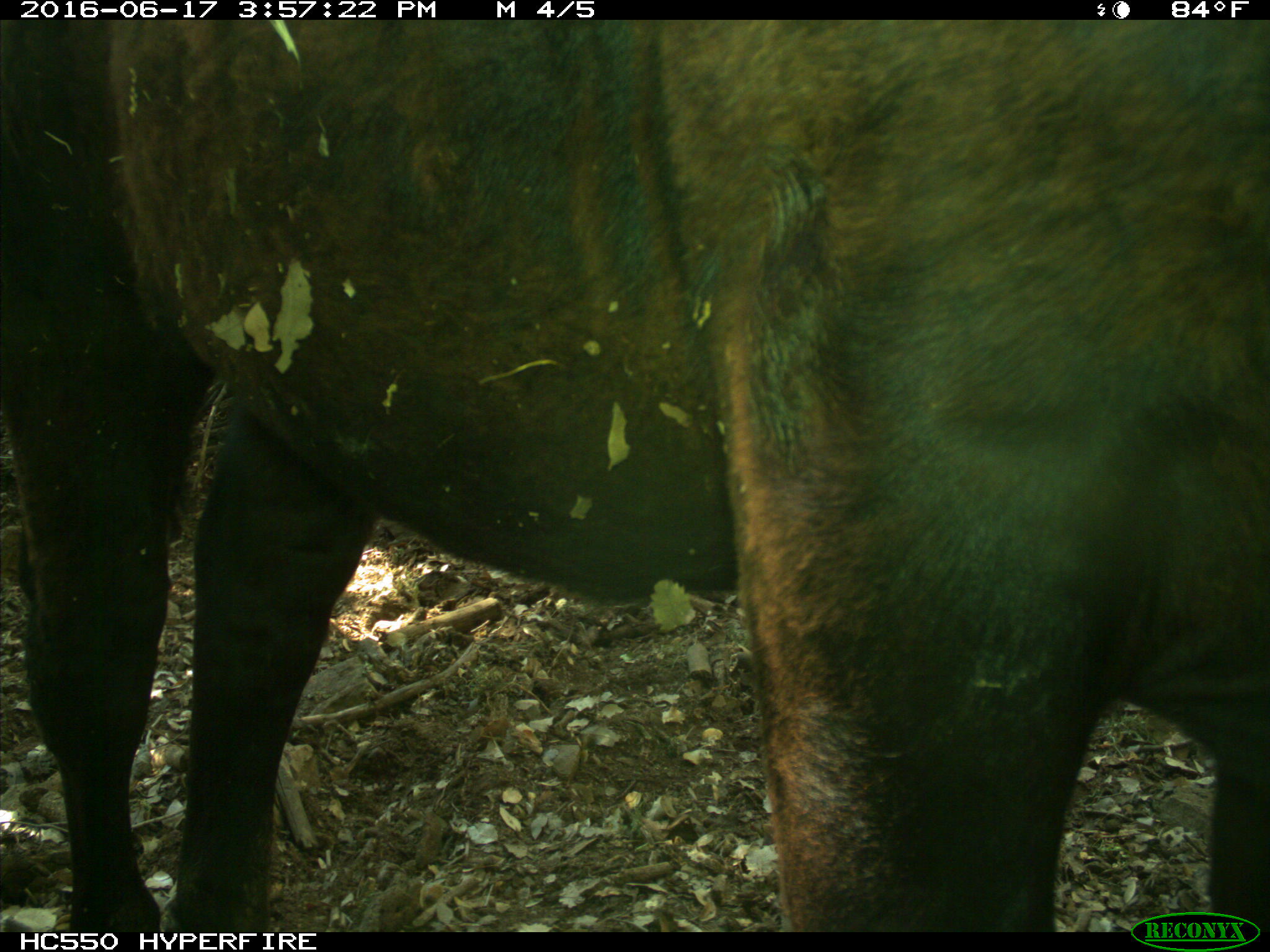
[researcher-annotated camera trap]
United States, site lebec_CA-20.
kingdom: Animalia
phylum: Chordata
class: Mammalia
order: Artiodactyla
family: Bovidae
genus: Bos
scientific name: Bos taurus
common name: domestic cow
Bos taurus (domestic cow).